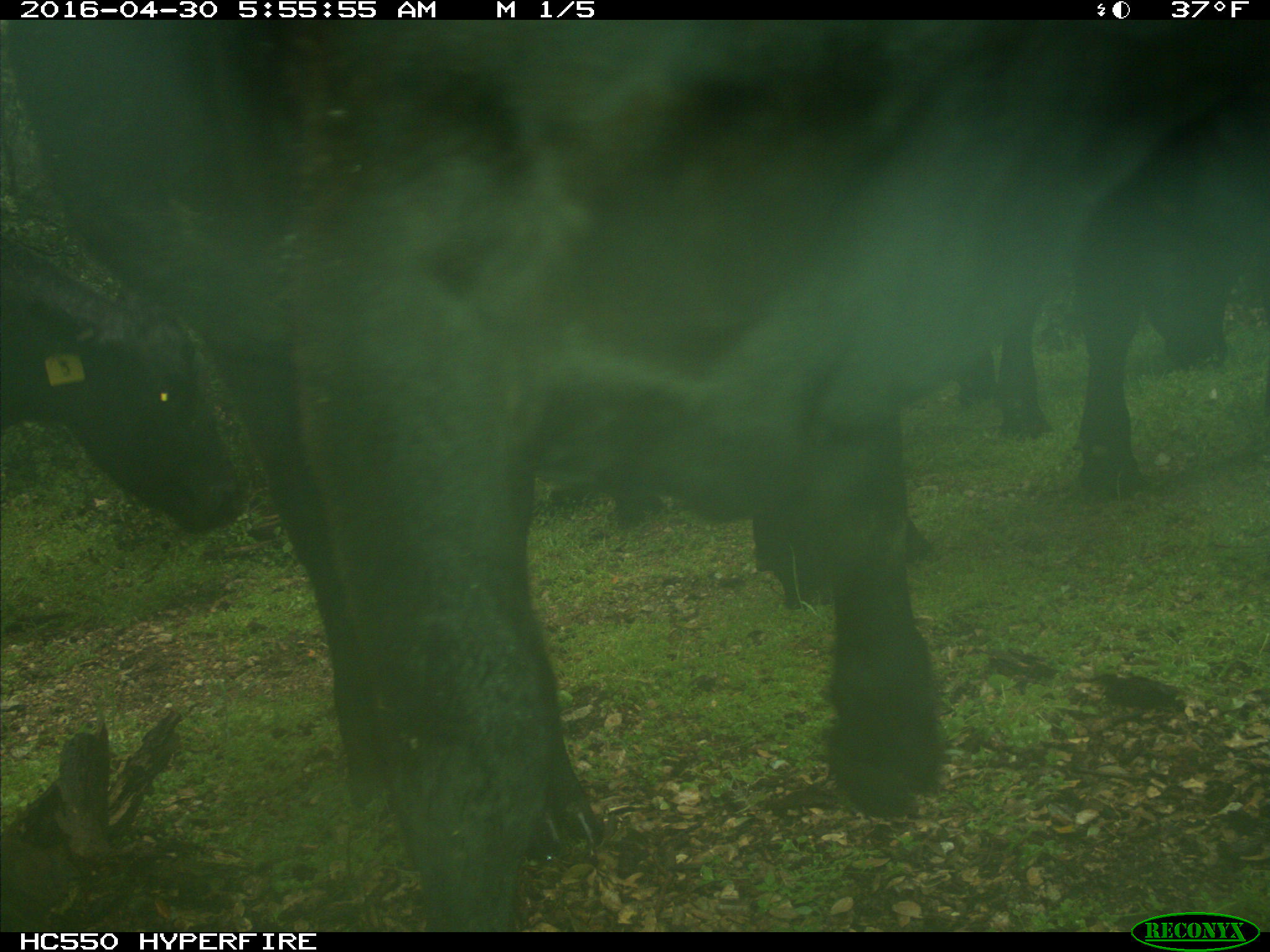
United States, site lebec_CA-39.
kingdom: Animalia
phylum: Chordata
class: Mammalia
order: Artiodactyla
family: Bovidae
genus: Bos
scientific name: Bos taurus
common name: domestic cow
Bos taurus (domestic cow).